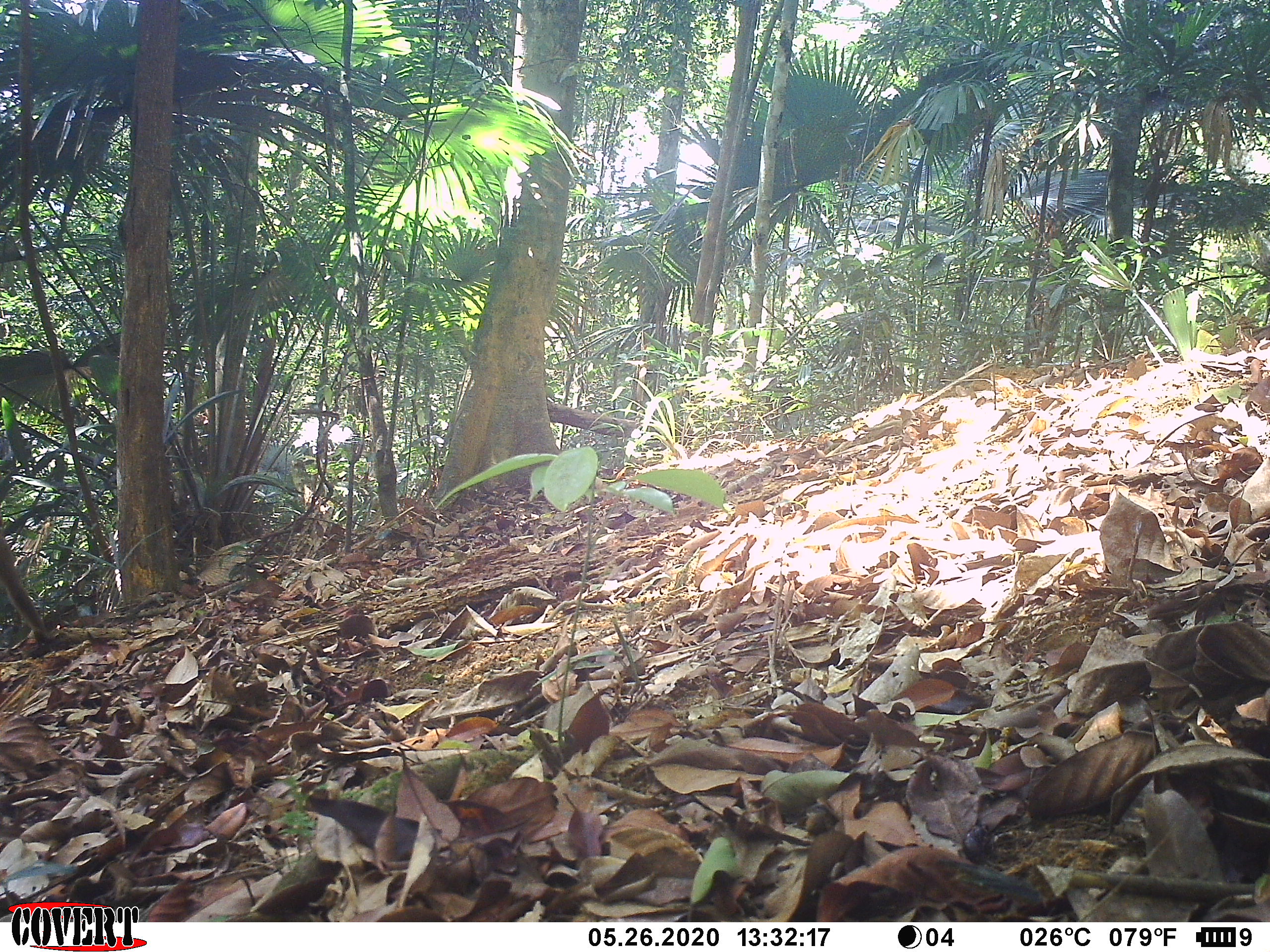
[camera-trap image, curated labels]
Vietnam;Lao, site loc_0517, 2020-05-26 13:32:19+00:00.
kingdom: Animalia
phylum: Chordata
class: Mammalia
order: Primates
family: Cercopithecidae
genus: Macaca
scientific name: Macaca nemestrina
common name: pig-tailed macaque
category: pig tailed macaque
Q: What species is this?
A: Pig tailed macaque (pig-tailed macaque) (Macaca nemestrina).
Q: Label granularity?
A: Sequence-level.